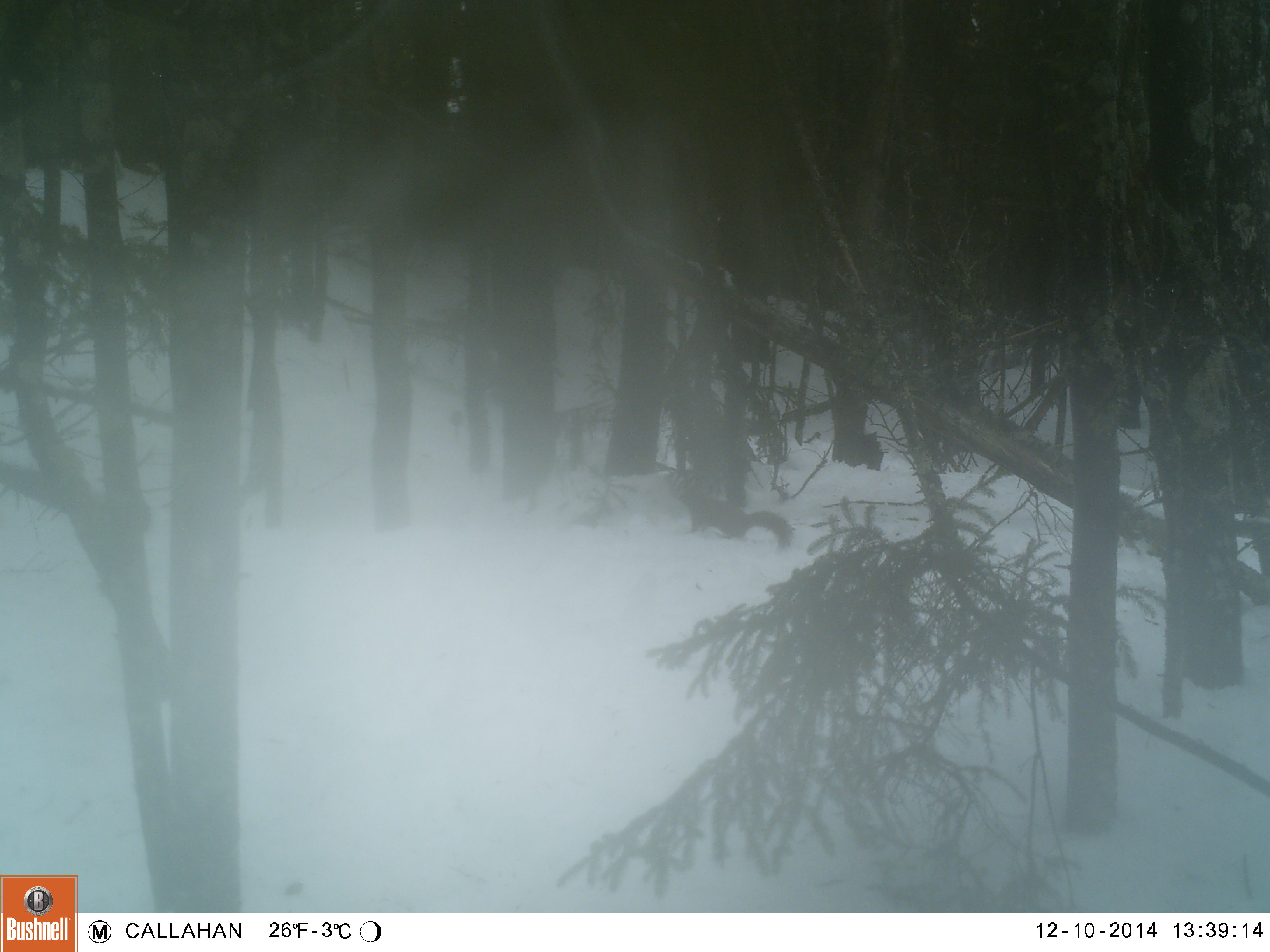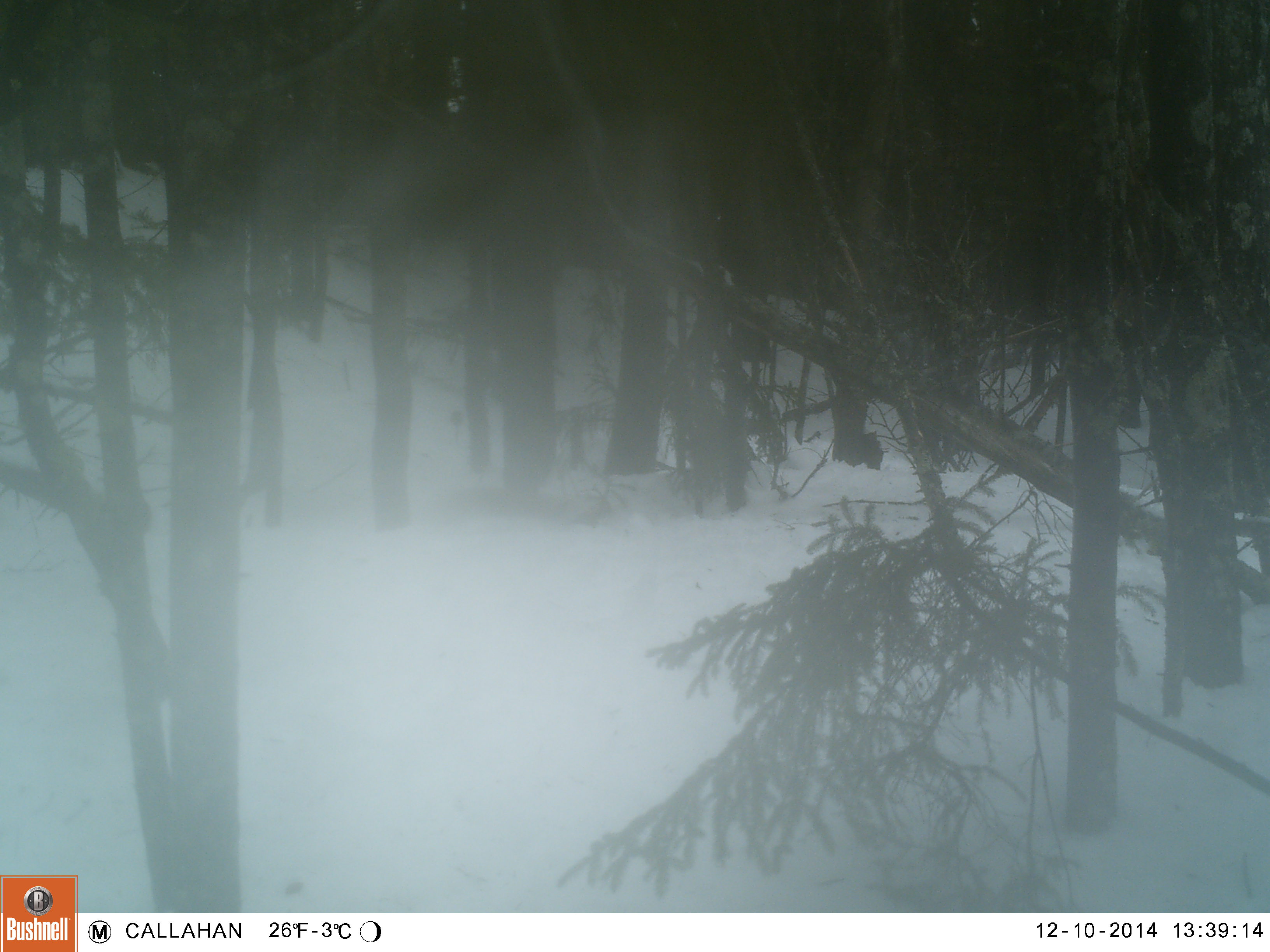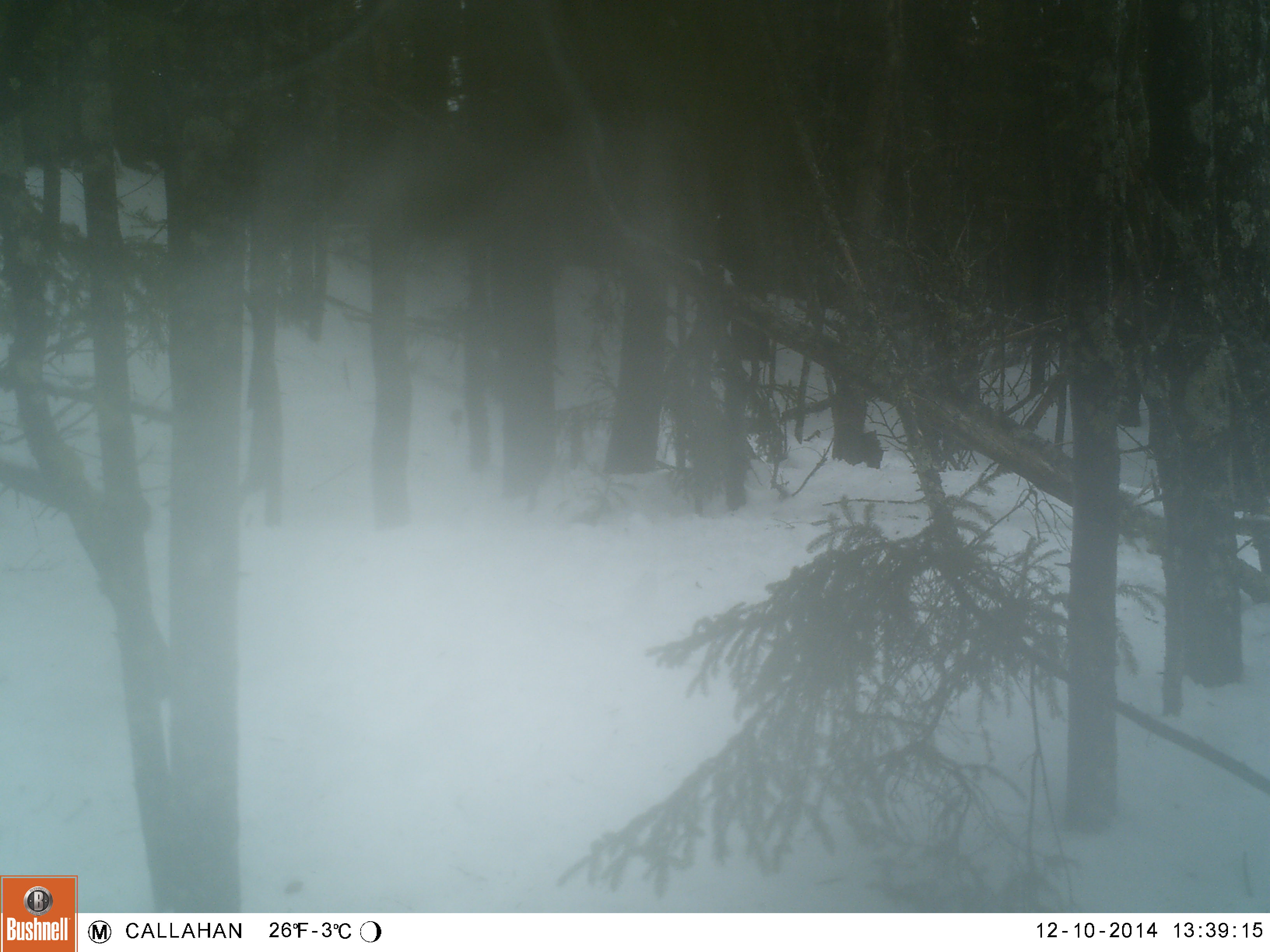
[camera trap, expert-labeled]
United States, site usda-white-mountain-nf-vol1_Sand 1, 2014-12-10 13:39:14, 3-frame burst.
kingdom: Animalia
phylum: Chordata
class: Mammalia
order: Rodentia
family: Sciuridae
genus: Tamiasciurus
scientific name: Tamiasciurus hudsonicus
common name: red squirrel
Red squirrel (Tamiasciurus hudsonicus).